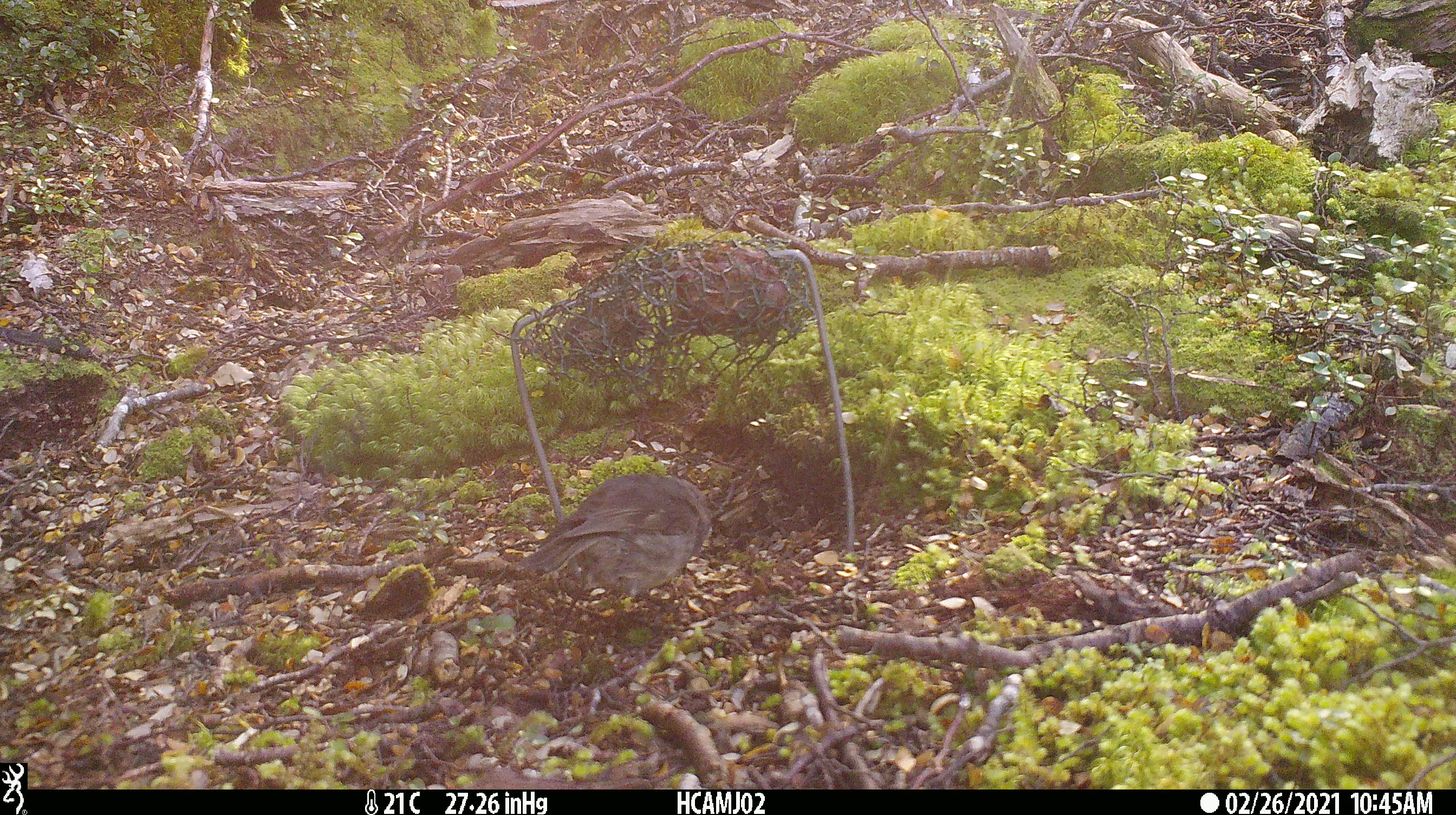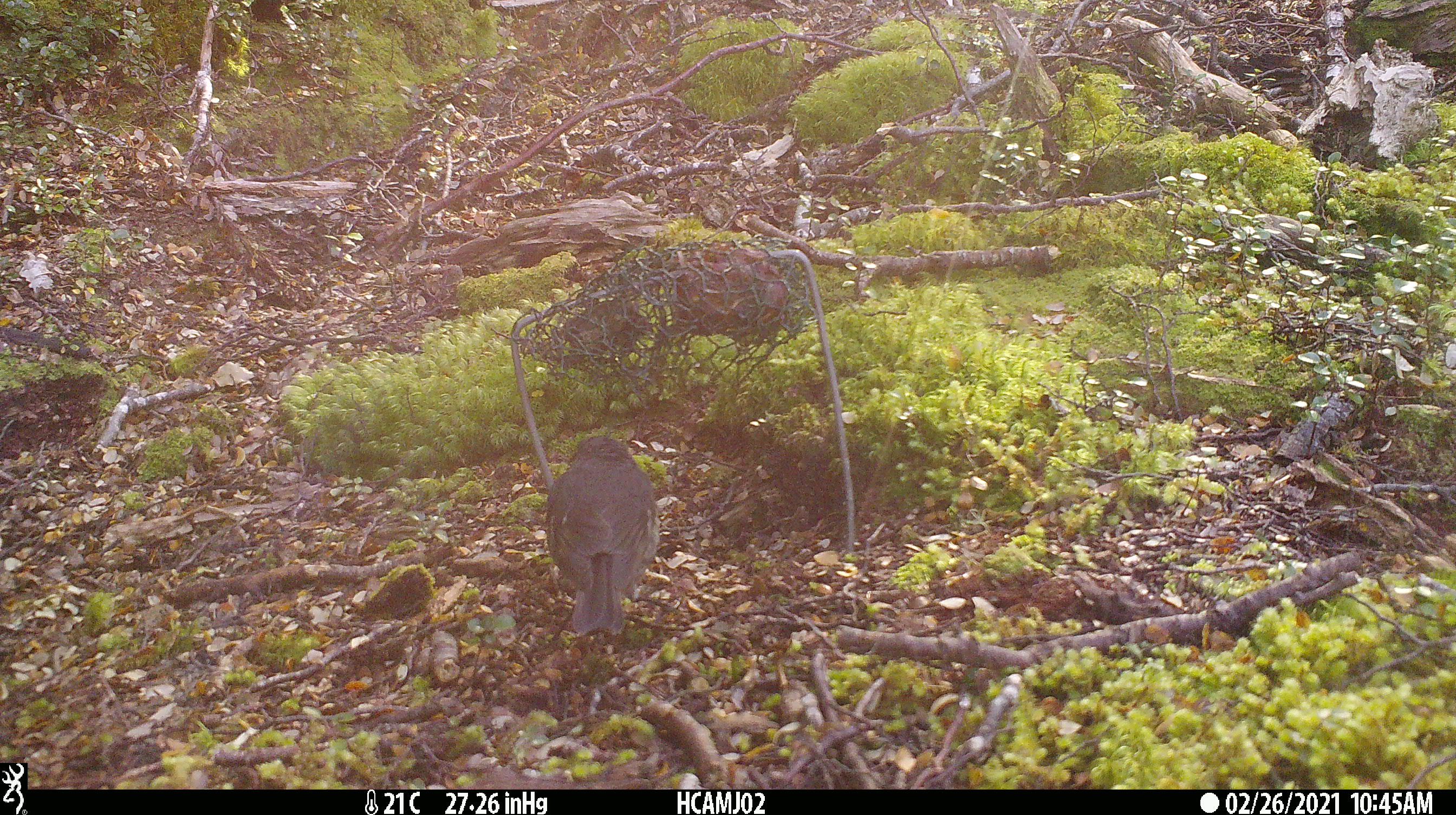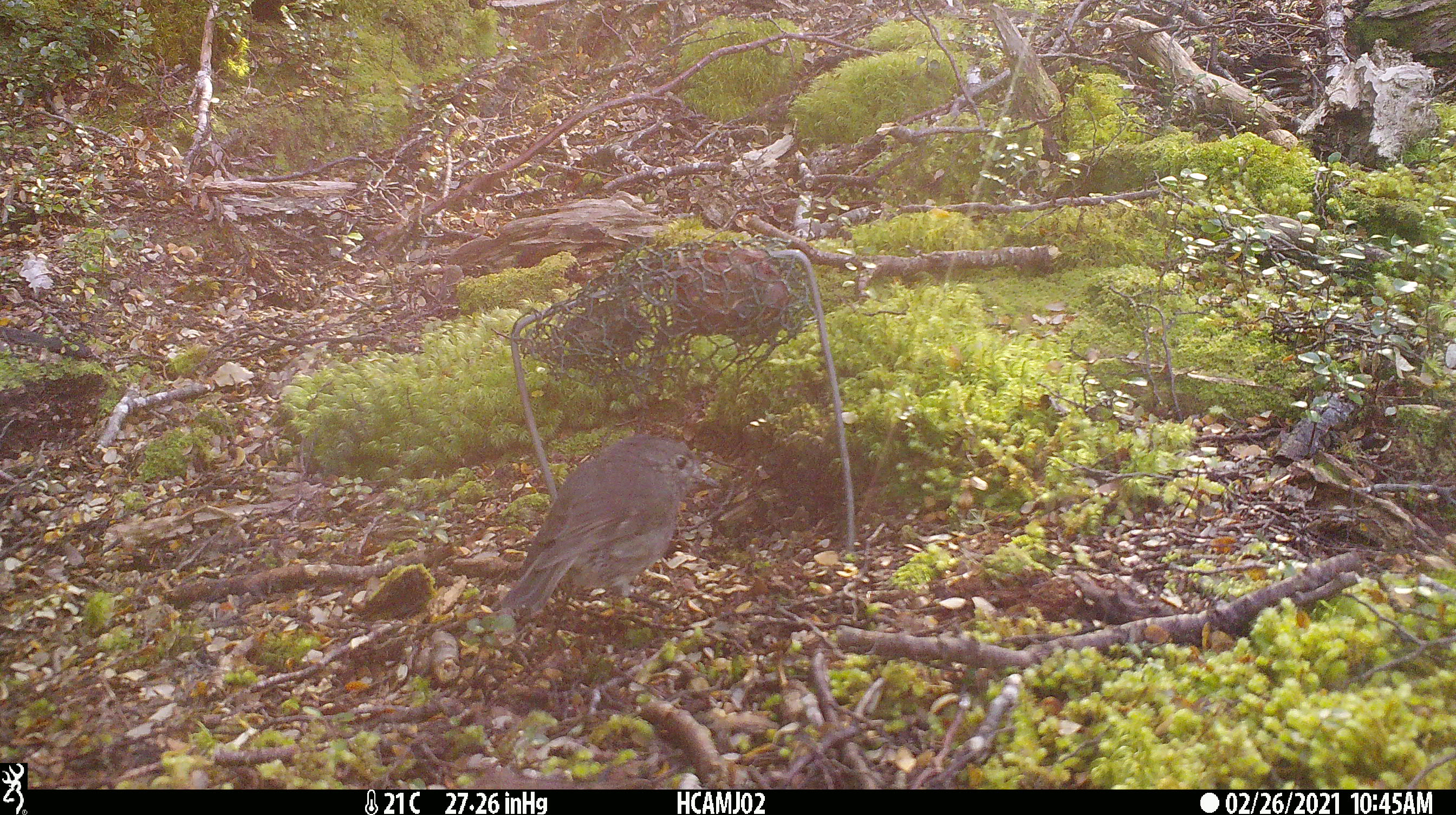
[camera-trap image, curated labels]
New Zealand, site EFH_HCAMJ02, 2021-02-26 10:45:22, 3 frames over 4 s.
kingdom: Animalia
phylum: Chordata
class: Aves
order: Passeriformes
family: Petroicidae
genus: Petroica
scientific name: Petroica australis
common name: new zealand robin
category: robin